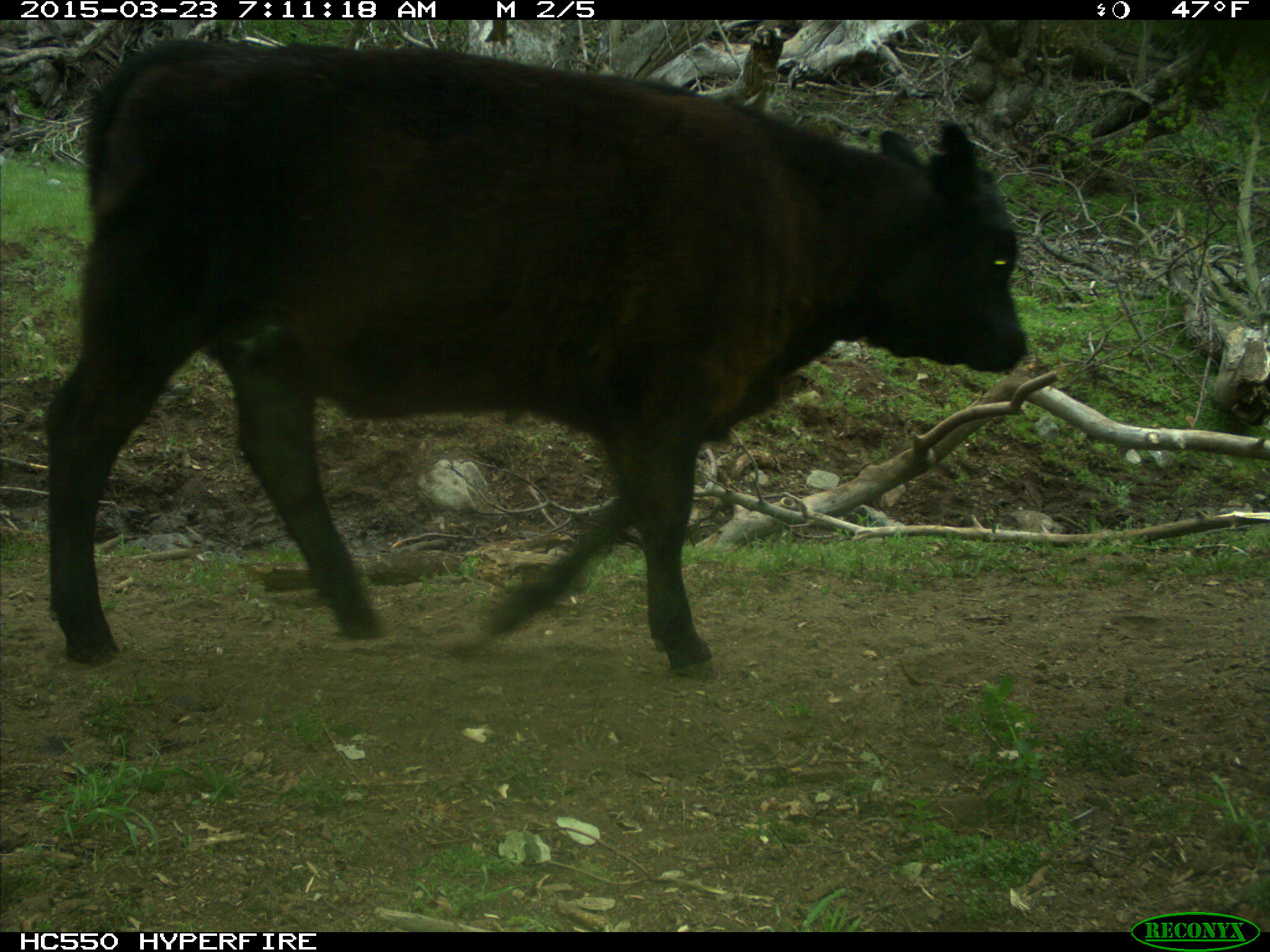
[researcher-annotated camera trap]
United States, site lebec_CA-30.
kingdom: Animalia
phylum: Chordata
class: Mammalia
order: Artiodactyla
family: Bovidae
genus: Bos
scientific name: Bos taurus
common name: domestic cow